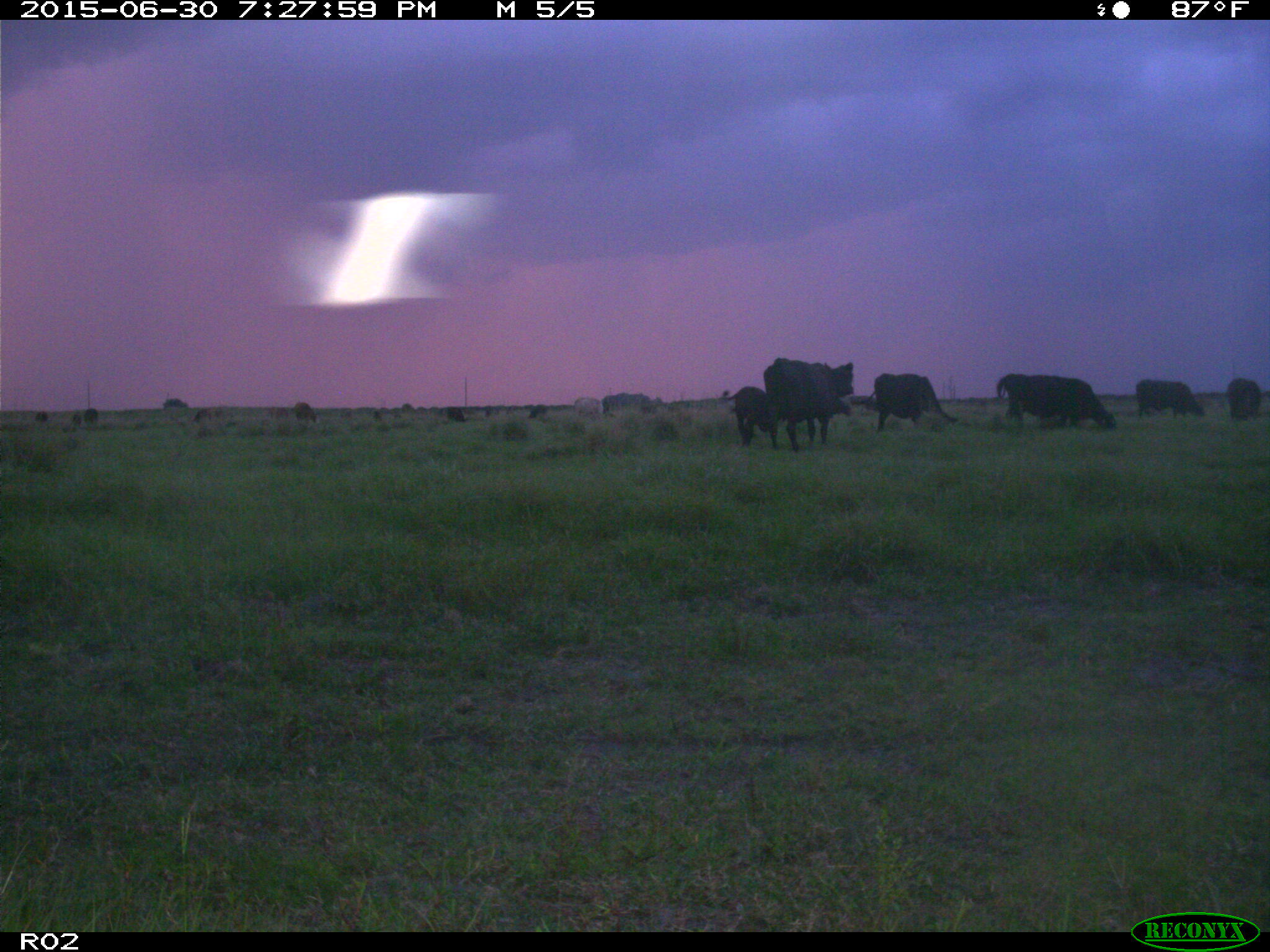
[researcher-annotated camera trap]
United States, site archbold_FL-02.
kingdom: Animalia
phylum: Chordata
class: Mammalia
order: Artiodactyla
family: Bovidae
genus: Bos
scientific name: Bos taurus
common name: domestic cow